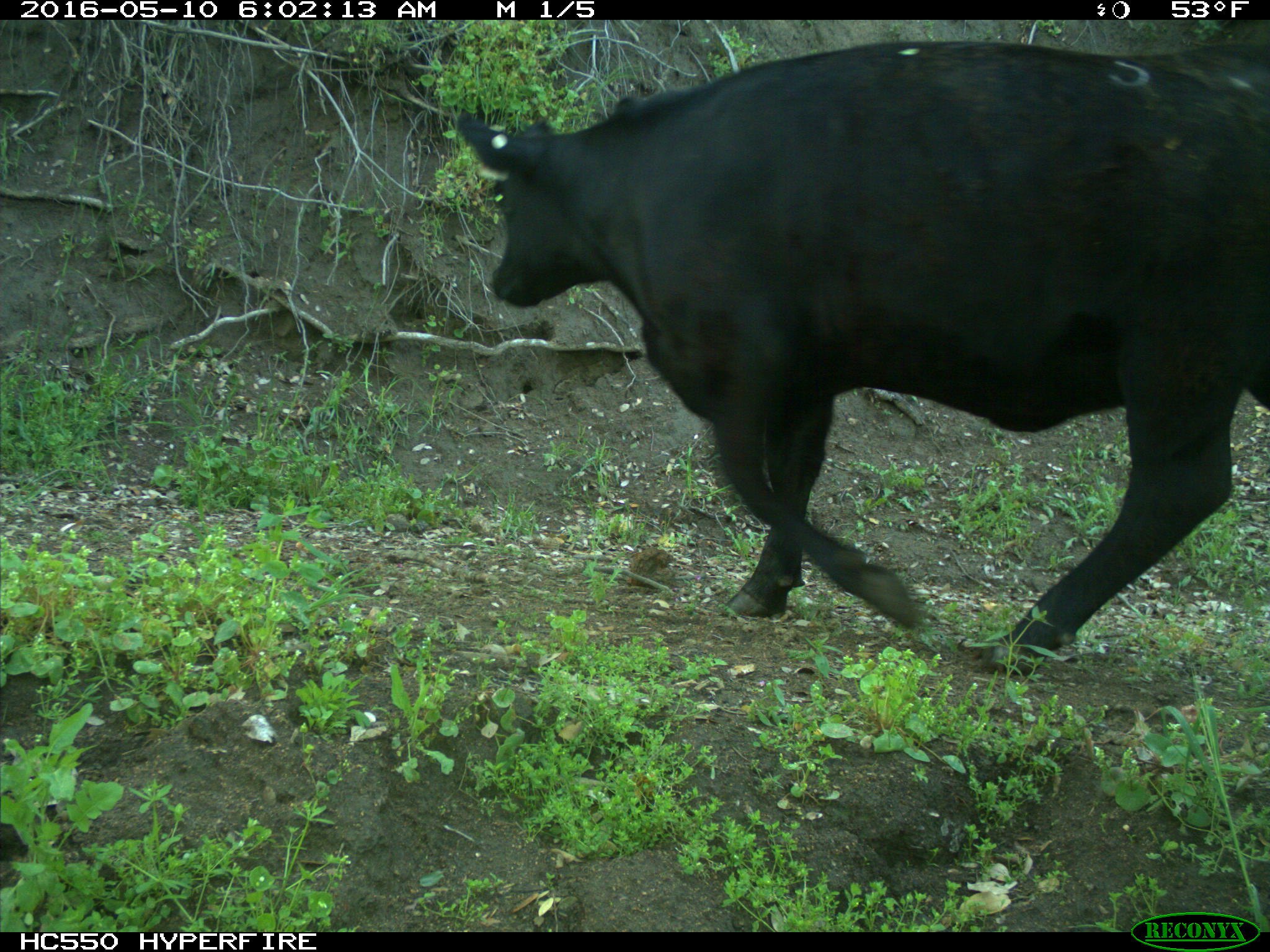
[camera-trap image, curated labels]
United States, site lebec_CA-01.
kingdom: Animalia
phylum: Chordata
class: Mammalia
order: Artiodactyla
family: Bovidae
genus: Bos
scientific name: Bos taurus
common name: domestic cow